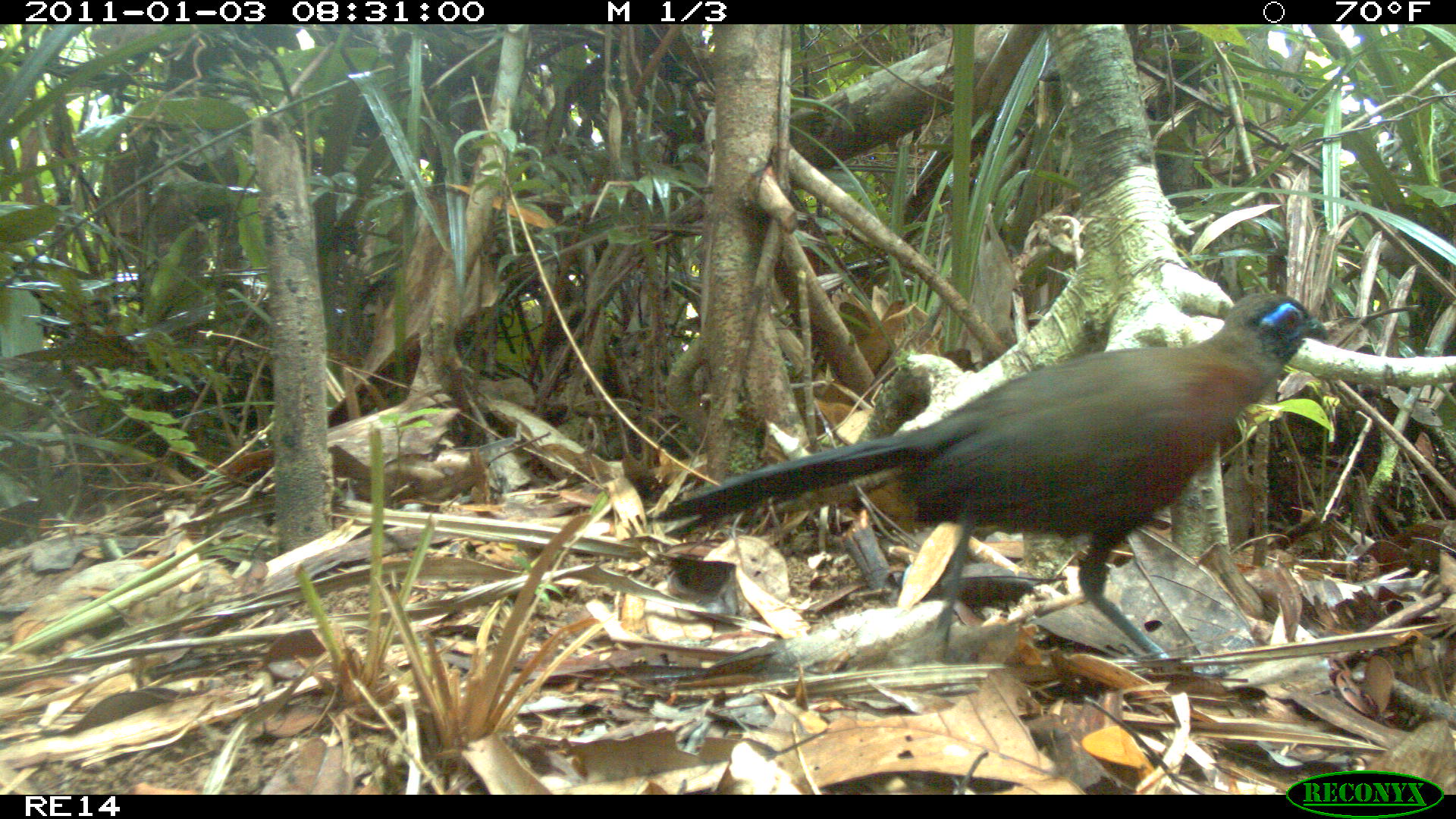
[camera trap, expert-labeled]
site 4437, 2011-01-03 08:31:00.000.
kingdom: Animalia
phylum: Chordata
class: Aves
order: Cuculiformes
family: Cuculidae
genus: Coua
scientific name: Coua serriana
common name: red-breasted coua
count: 1